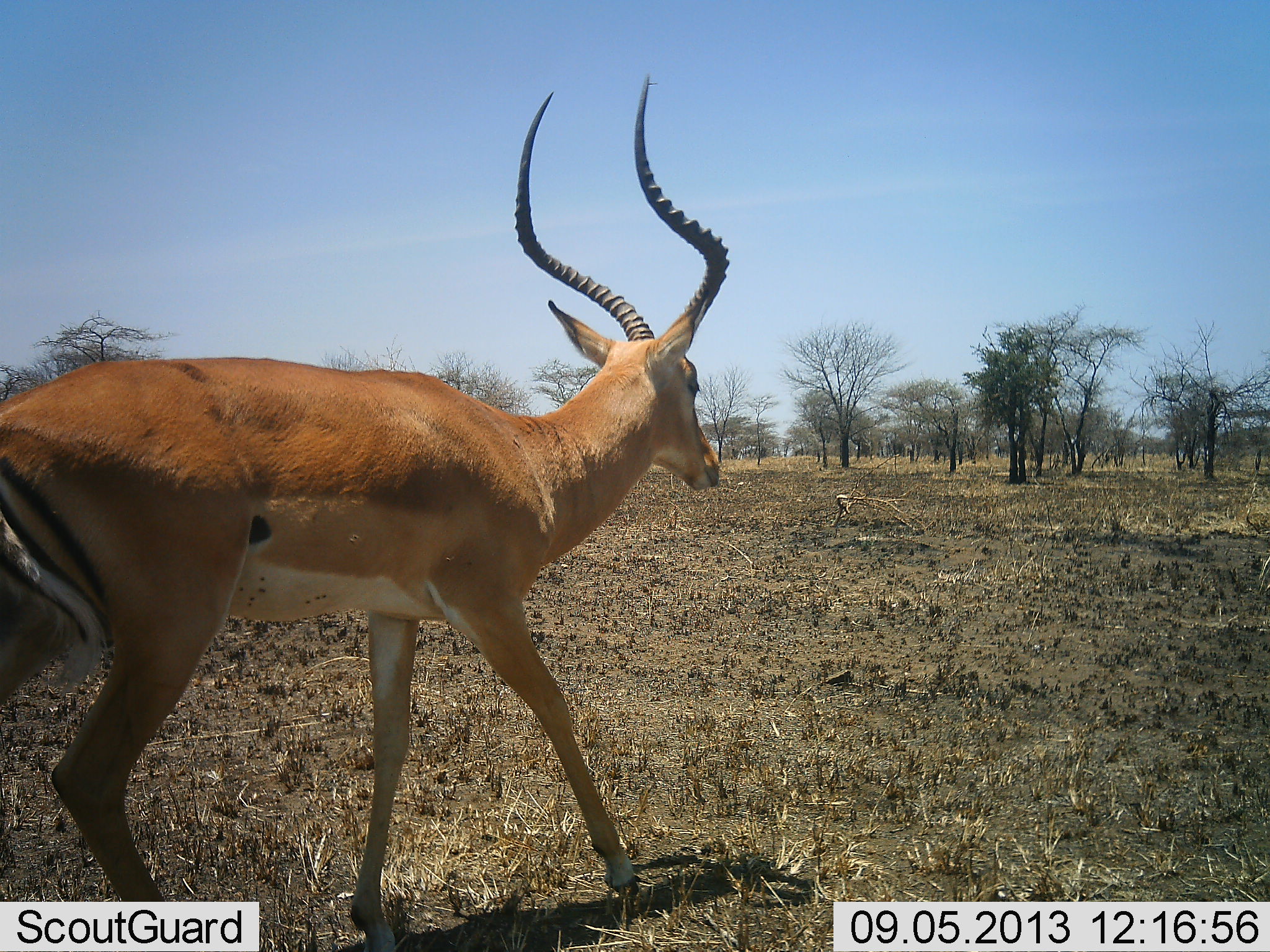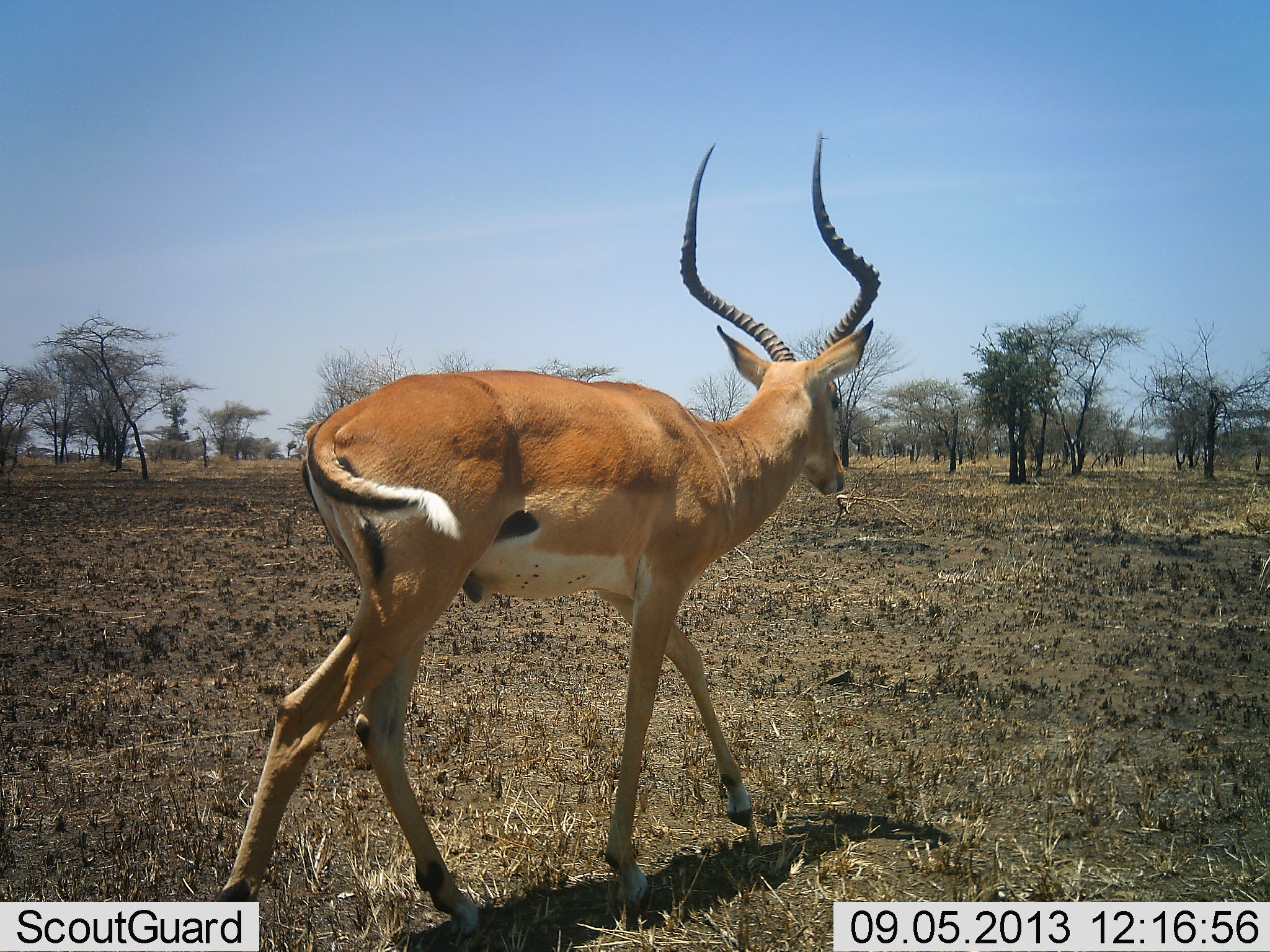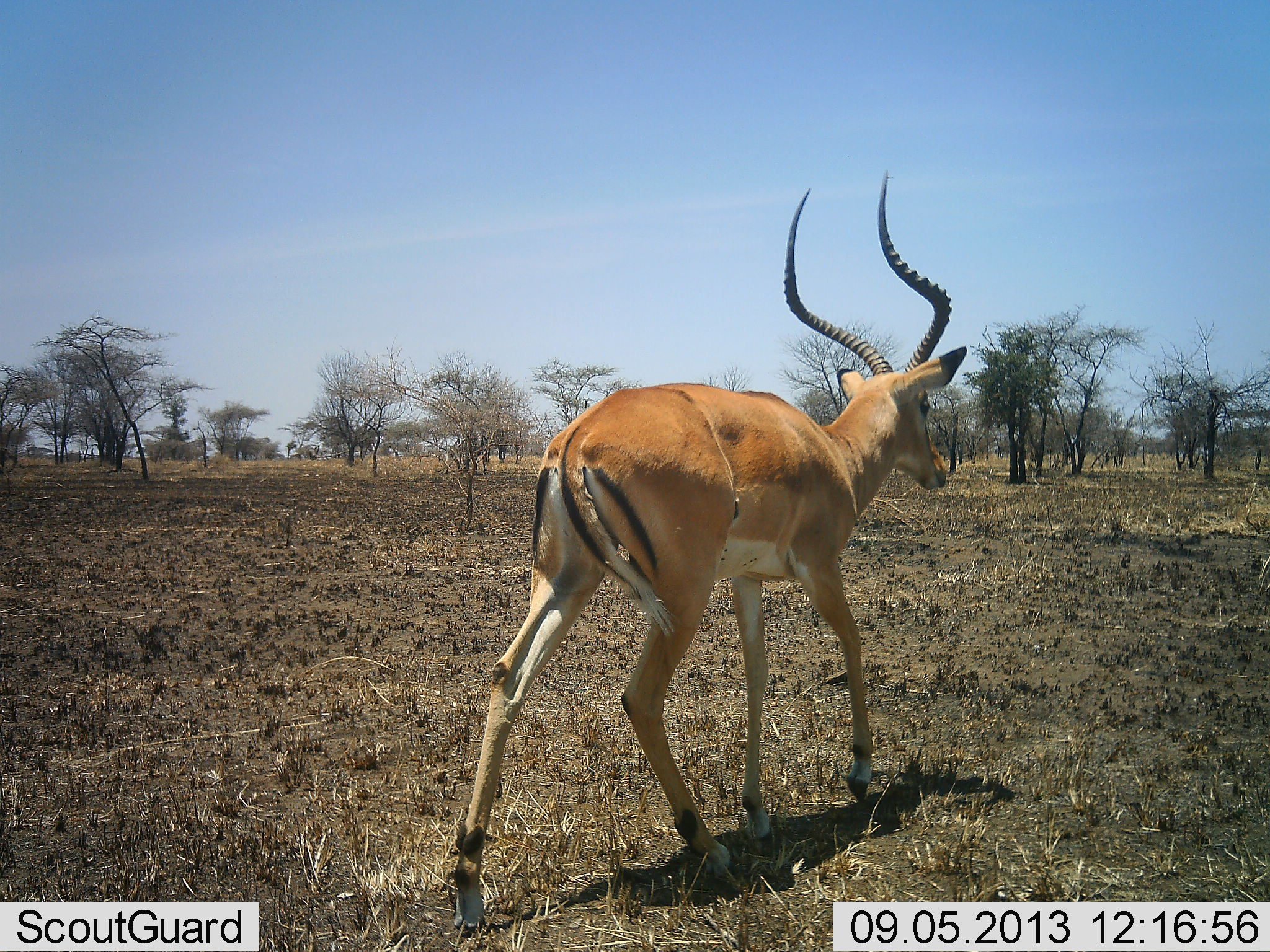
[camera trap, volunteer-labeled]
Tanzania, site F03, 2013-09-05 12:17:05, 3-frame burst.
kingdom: Animalia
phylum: Chordata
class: Mammalia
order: Artiodactyla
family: Bovidae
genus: Aepyceros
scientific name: Aepyceros melampus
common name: impala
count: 1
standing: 0%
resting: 0%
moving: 100%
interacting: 0%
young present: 0%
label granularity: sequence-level